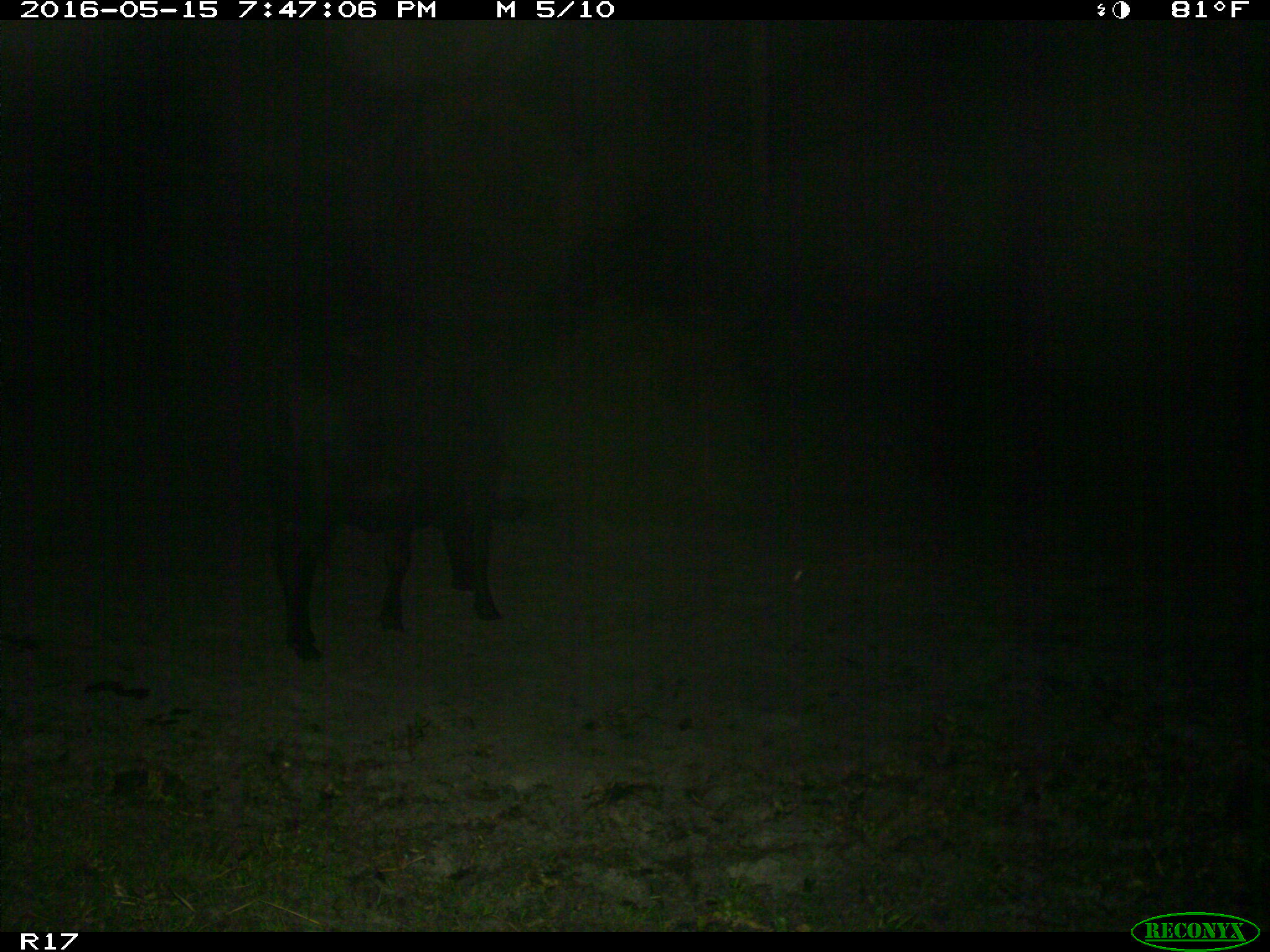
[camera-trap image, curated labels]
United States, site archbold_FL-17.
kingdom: Animalia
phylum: Chordata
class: Mammalia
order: Artiodactyla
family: Bovidae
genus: Bos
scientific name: Bos taurus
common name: domestic cow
Bos taurus (domestic cow).